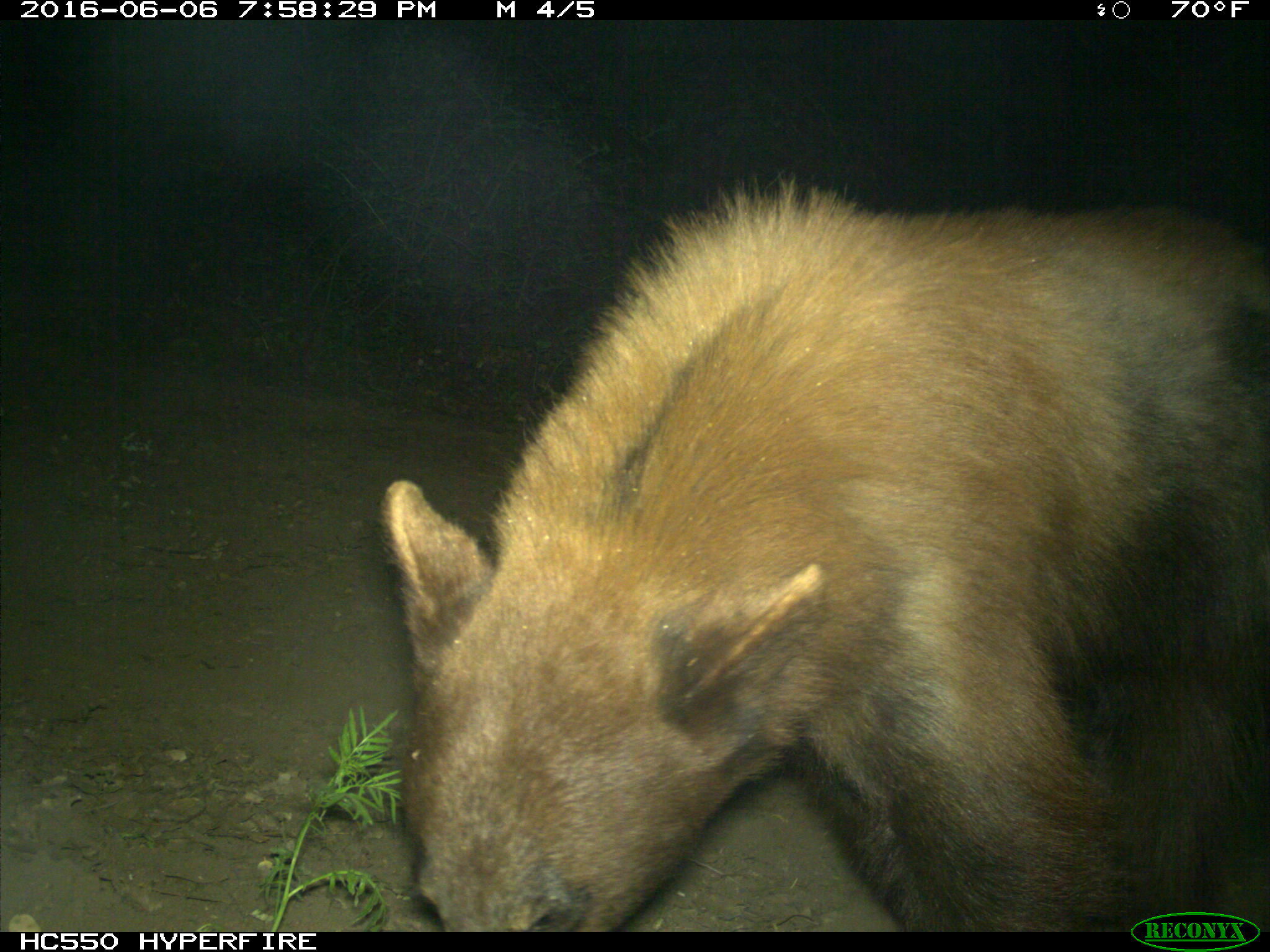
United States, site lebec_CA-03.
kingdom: Animalia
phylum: Chordata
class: Mammalia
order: Carnivora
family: Ursidae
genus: Ursus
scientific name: Ursus americanus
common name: american black bear